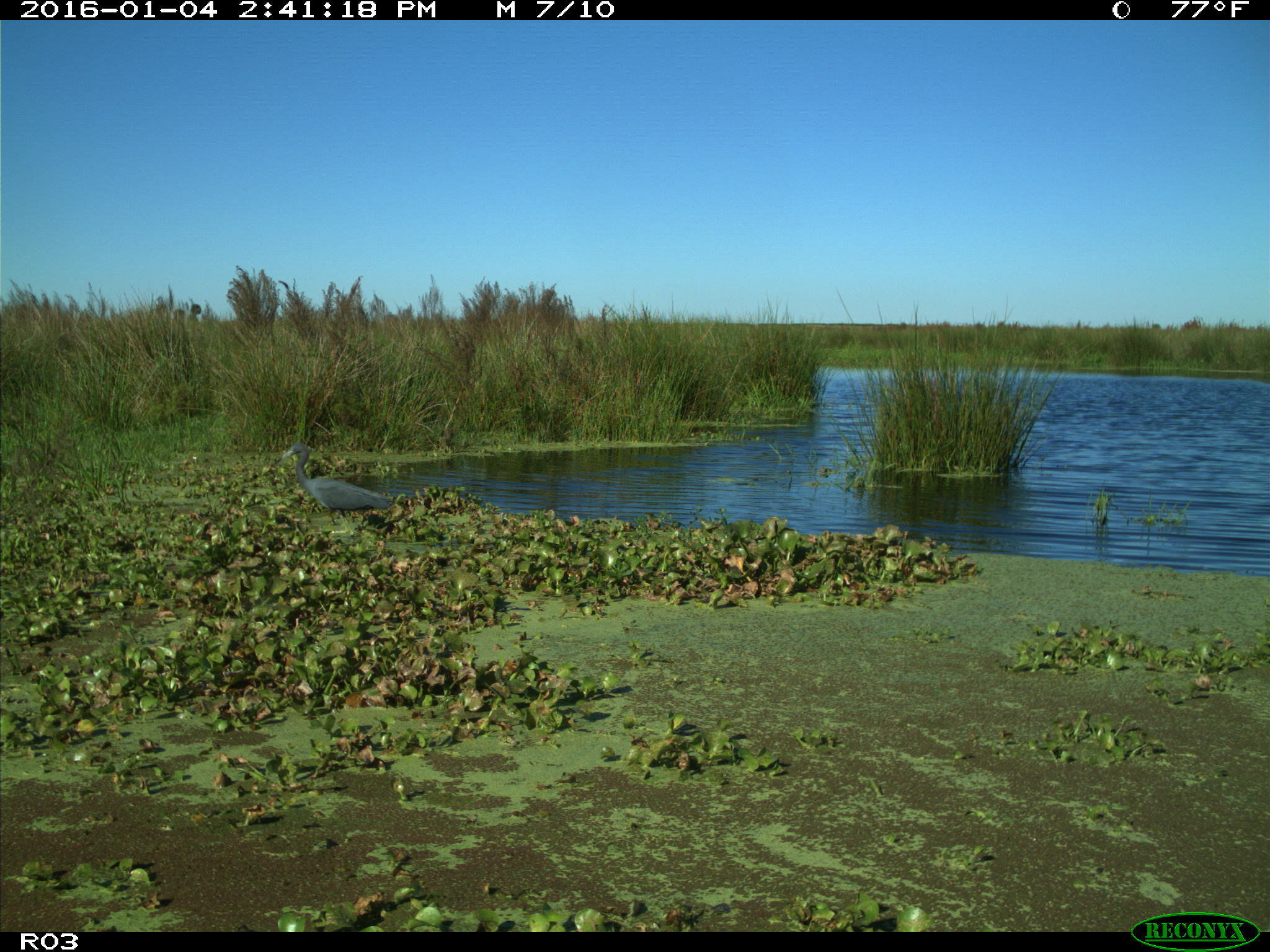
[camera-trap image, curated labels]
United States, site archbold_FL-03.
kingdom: Animalia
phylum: Chordata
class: Aves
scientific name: Aves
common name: birds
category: unidentified bird